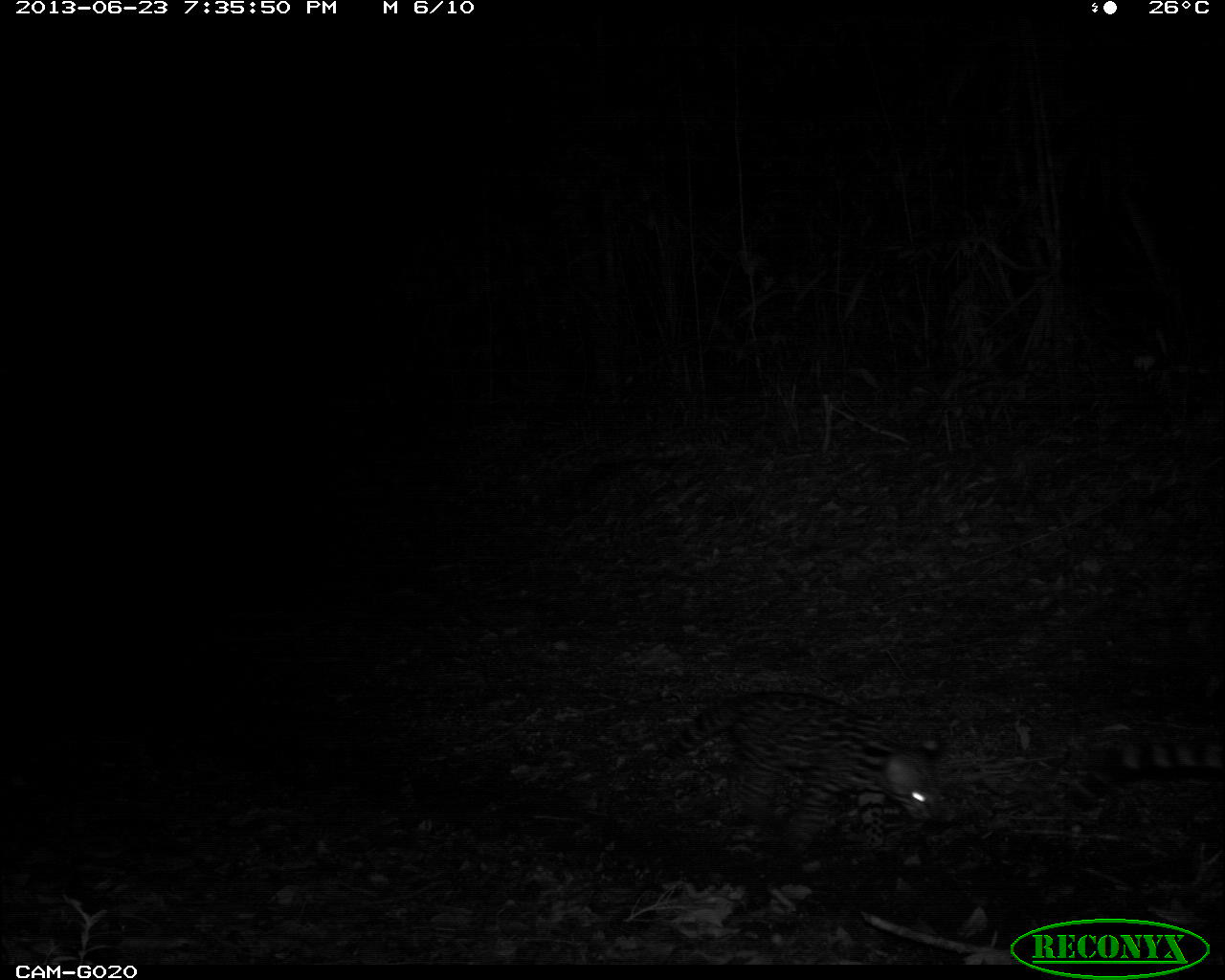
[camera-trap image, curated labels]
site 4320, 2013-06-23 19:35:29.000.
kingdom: Animalia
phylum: Chordata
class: Mammalia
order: Carnivora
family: Felidae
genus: Leopardus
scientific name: Leopardus pardalis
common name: ocelot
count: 1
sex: female